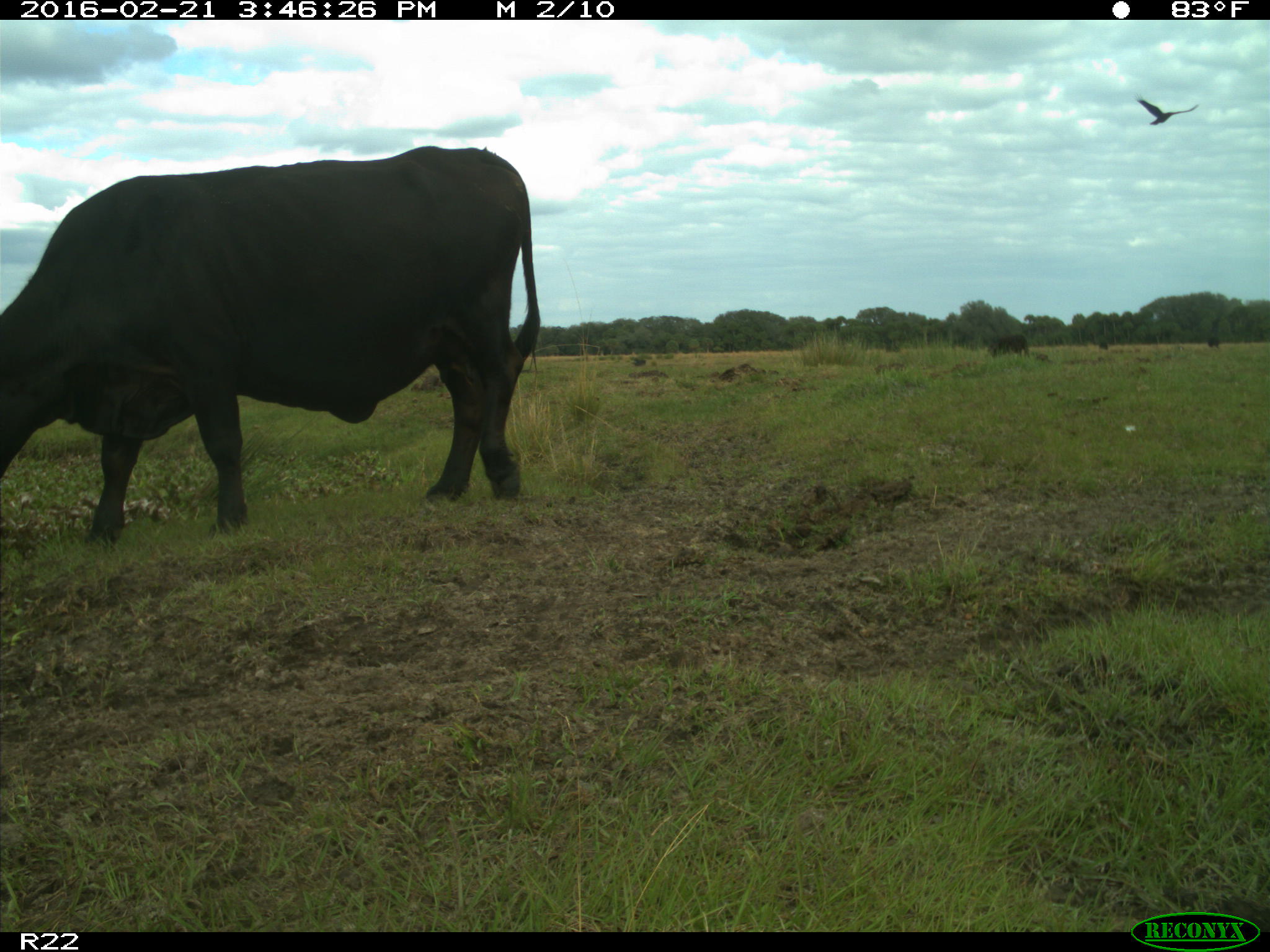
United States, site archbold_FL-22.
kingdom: Animalia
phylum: Chordata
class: Mammalia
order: Artiodactyla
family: Bovidae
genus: Bos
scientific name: Bos taurus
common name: domestic cow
Bos taurus (domestic cow).